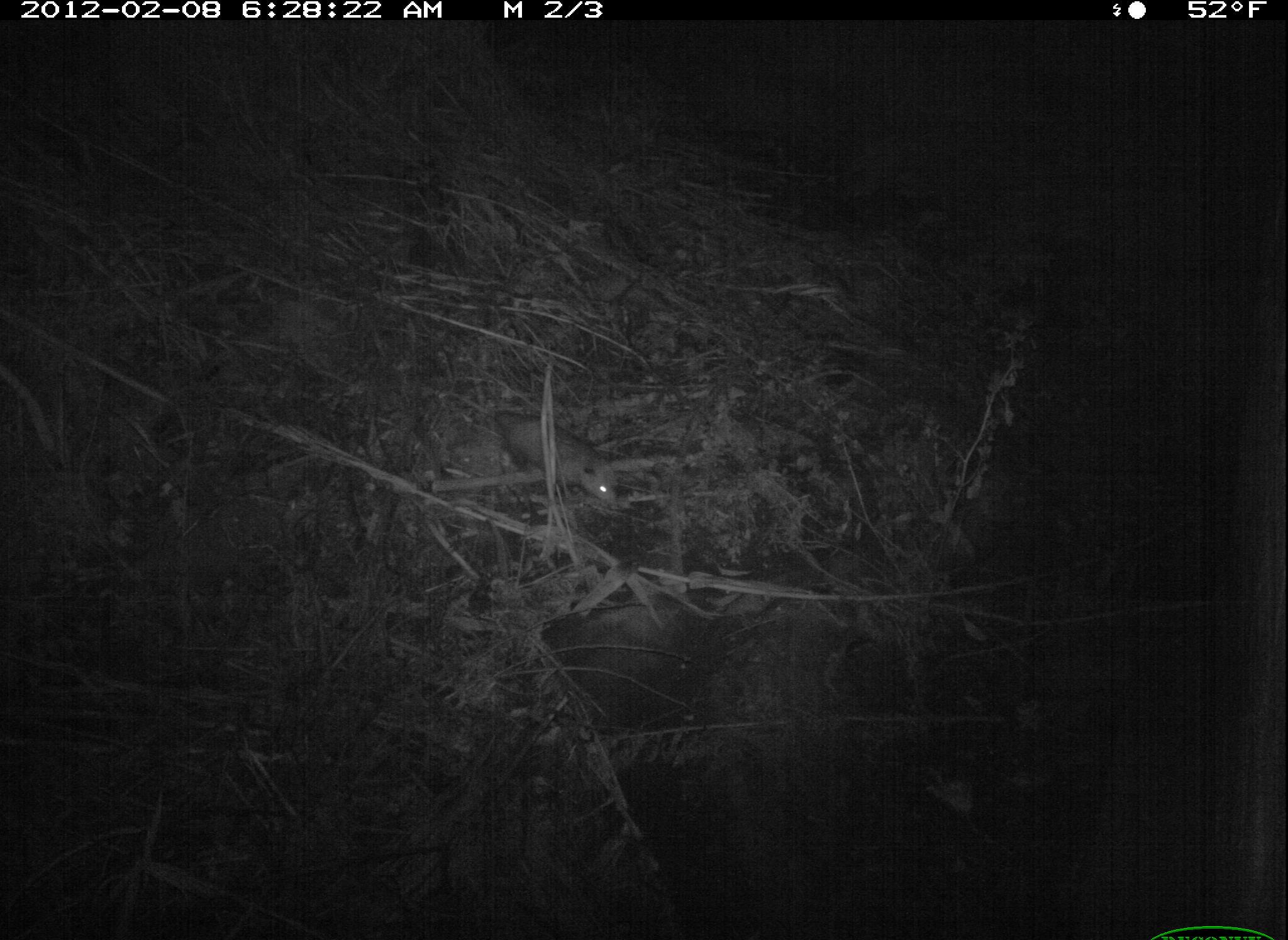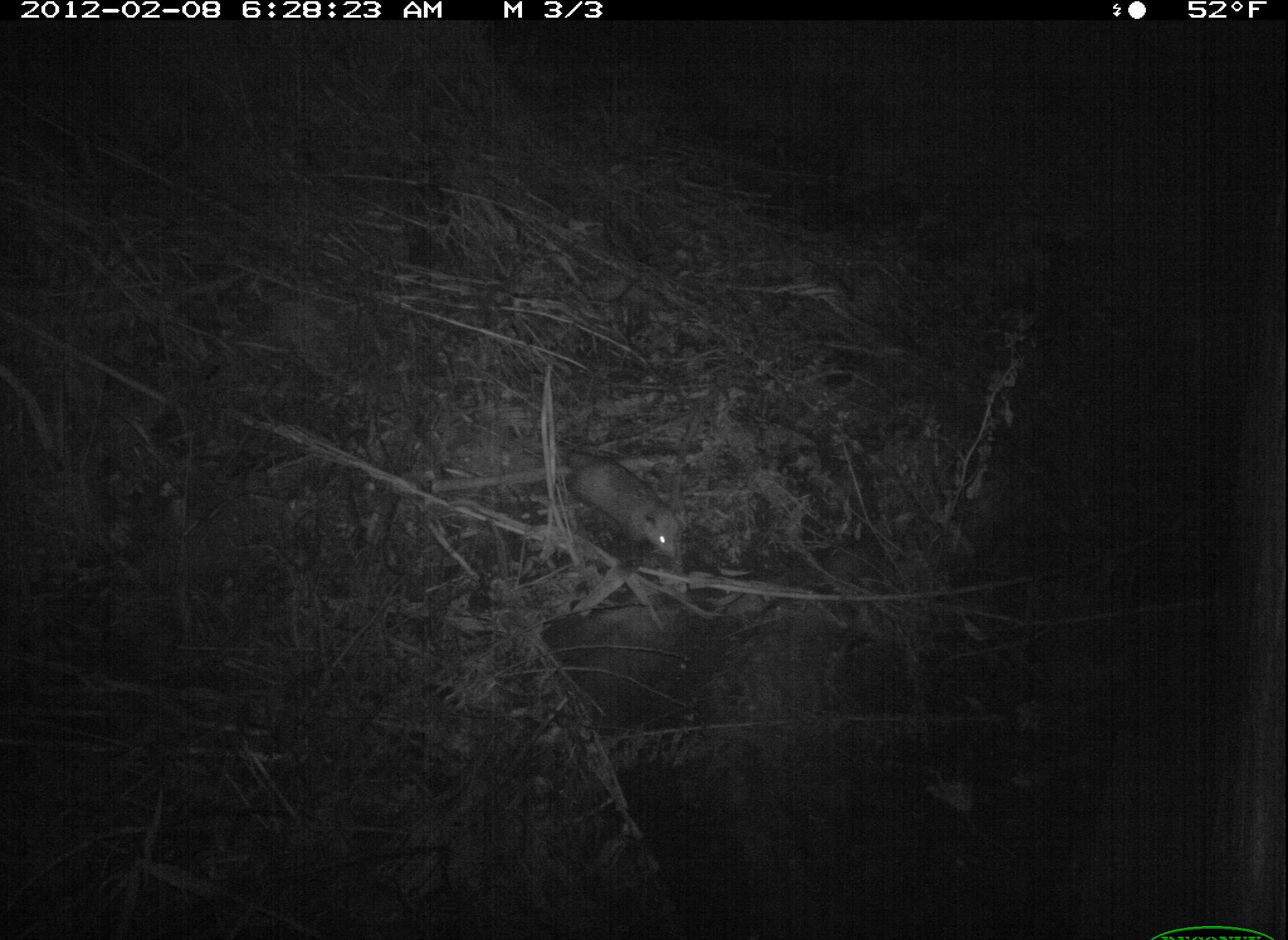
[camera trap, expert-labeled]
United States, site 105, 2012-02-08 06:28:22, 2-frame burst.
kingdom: Animalia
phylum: Chordata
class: Mammalia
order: Didelphimorphia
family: Didelphidae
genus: Didelphis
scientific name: Didelphis virginiana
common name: virginia opossum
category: opossum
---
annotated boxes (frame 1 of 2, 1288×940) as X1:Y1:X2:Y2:
opossum: 449:380:633:548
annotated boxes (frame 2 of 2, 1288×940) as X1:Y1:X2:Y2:
opossum: 533:412:742:615